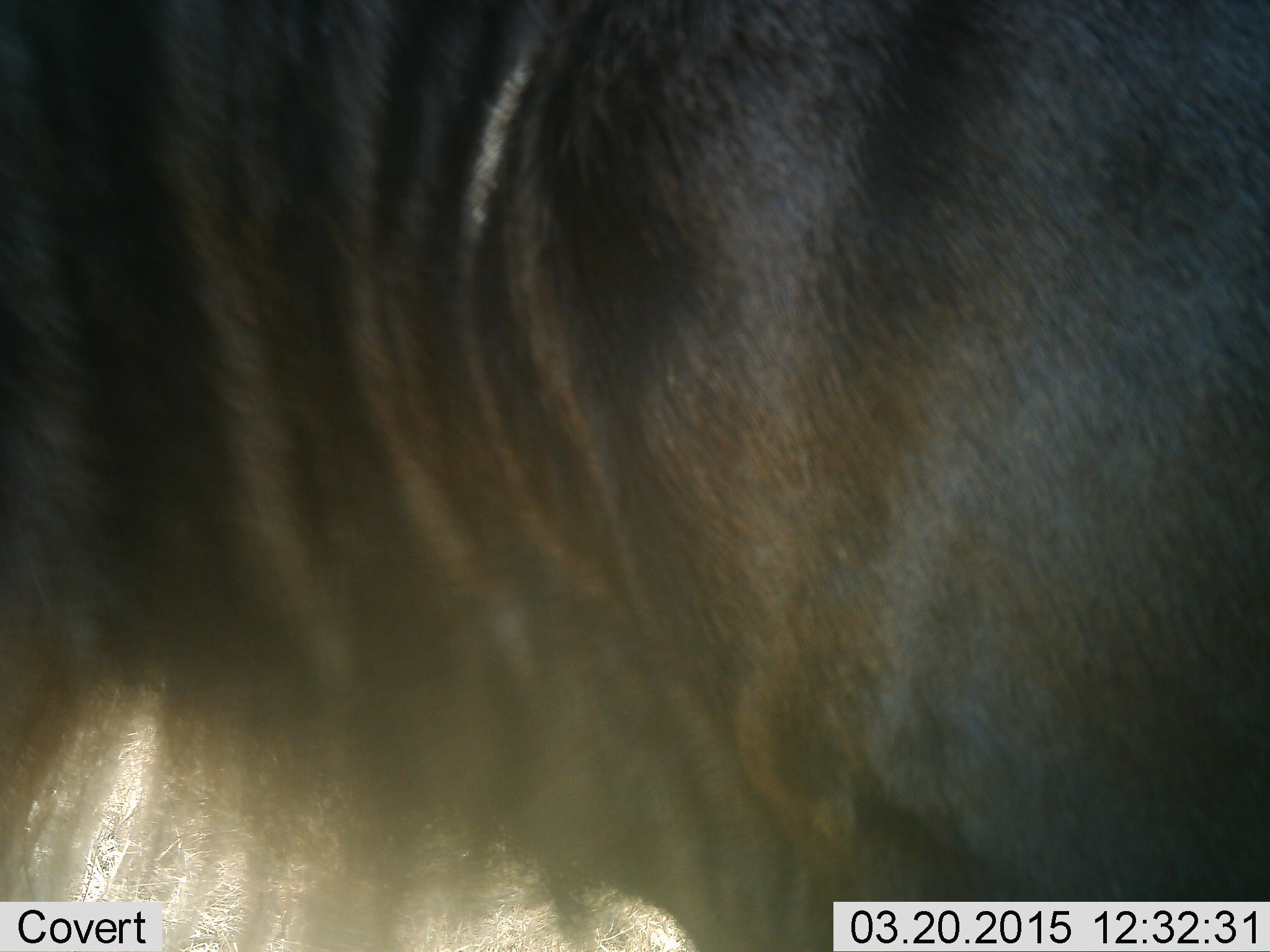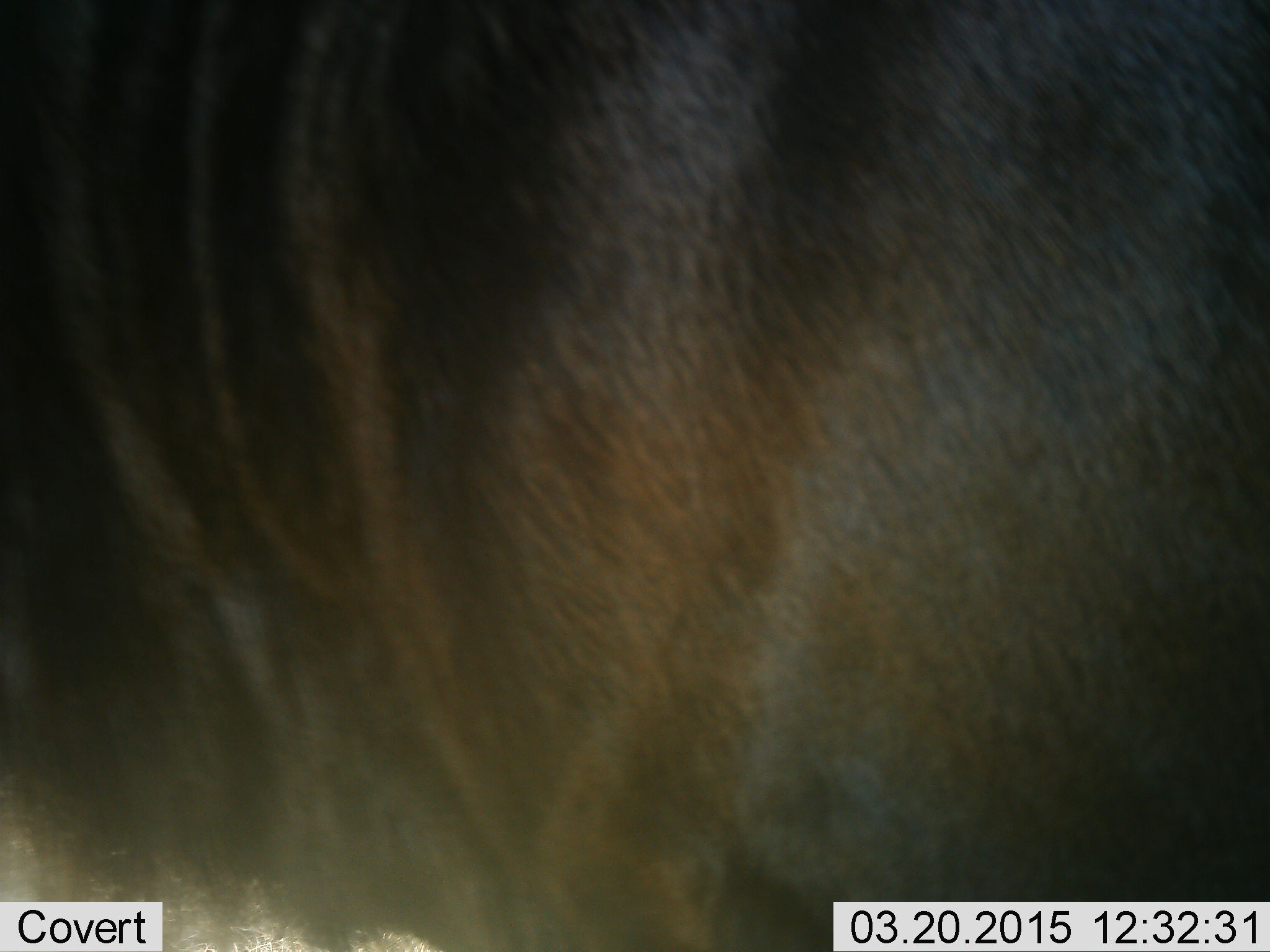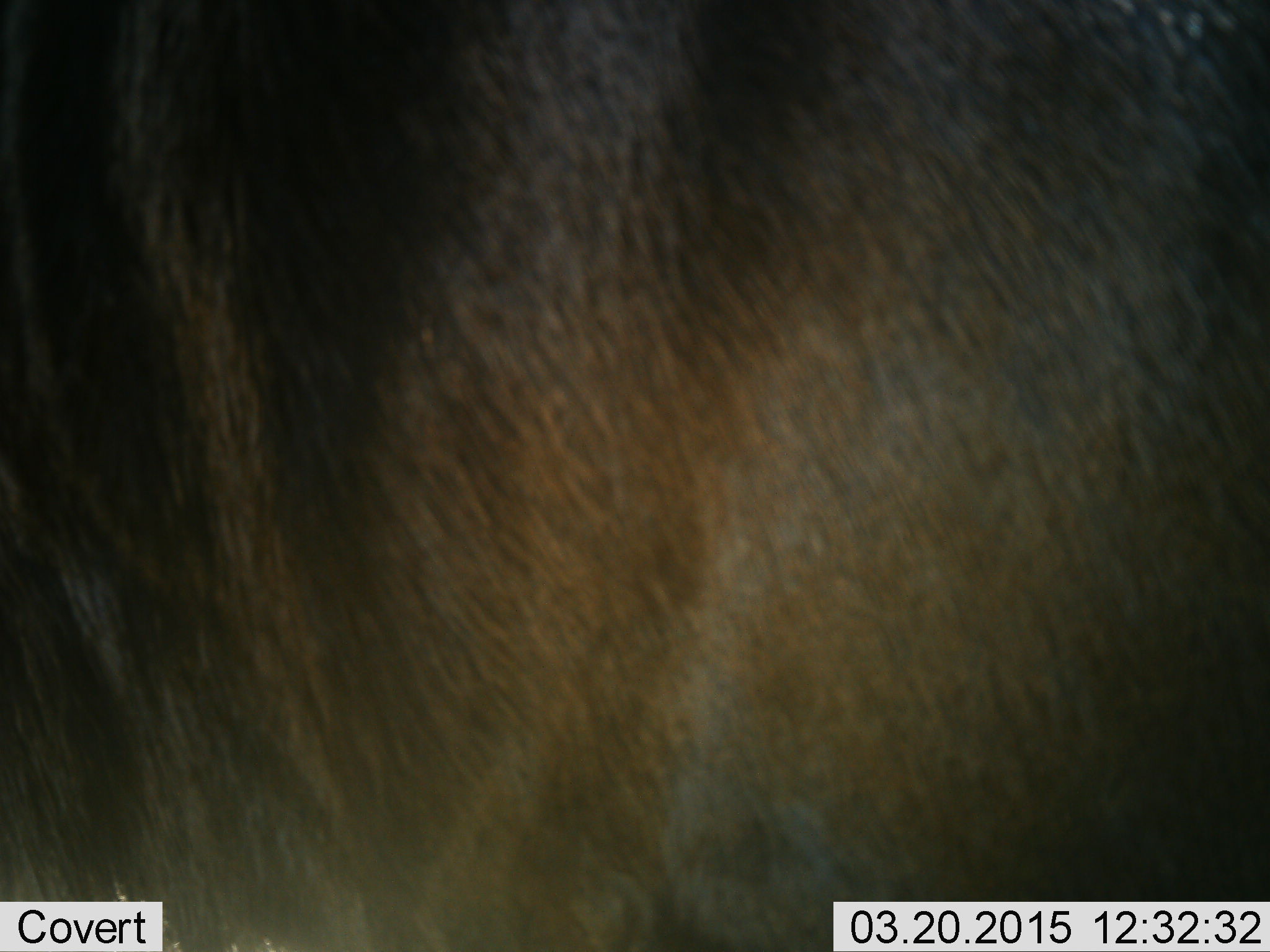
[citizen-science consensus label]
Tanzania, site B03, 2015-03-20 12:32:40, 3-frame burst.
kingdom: Animalia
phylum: Chordata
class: Mammalia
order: Artiodactyla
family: Bovidae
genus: Connochaetes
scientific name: Connochaetes taurinus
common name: blue wildebeest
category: wildebeest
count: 1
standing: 70%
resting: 0%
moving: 30%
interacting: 0%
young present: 0%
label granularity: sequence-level